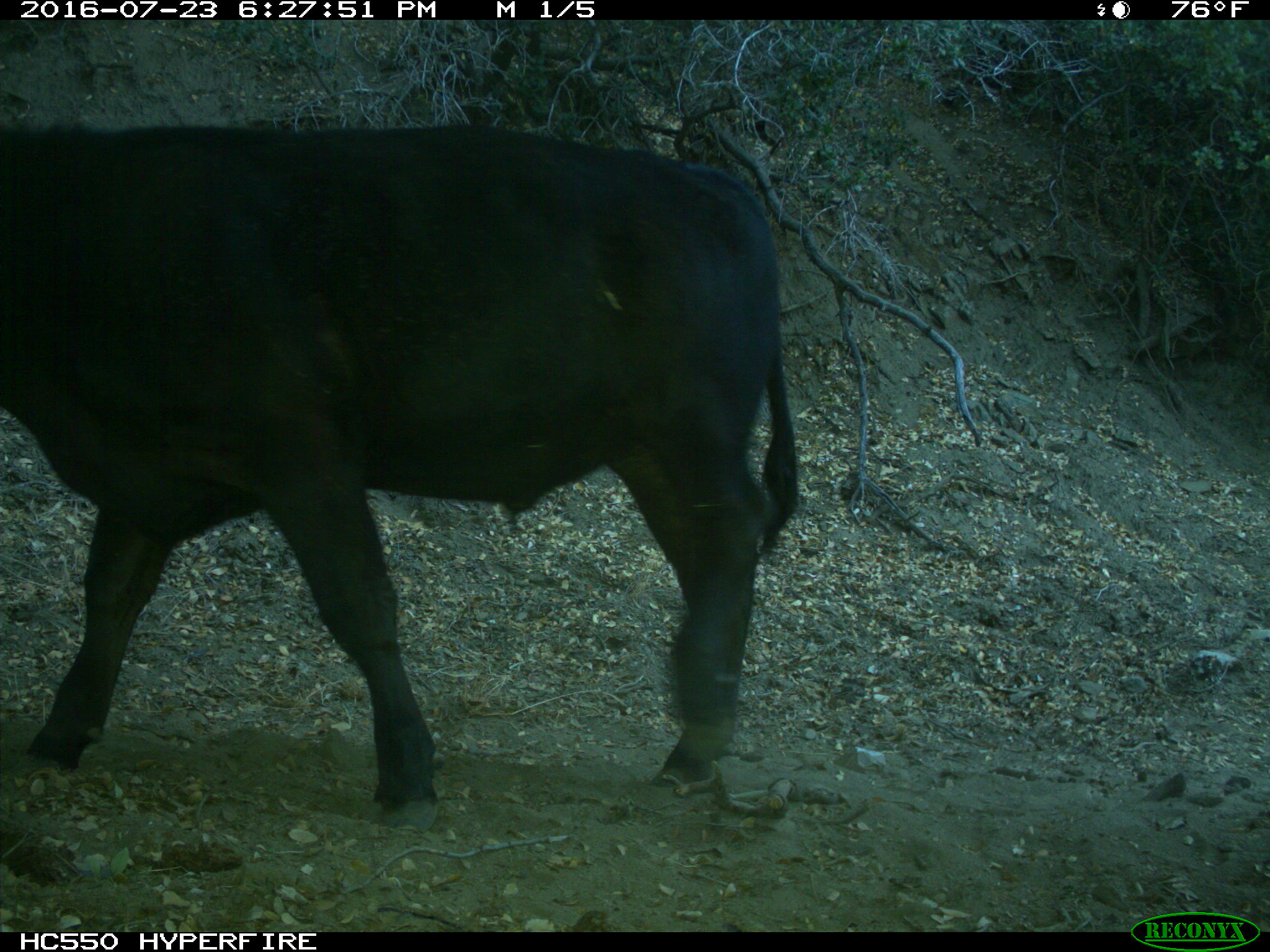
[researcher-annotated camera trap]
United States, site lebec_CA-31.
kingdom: Animalia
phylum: Chordata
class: Mammalia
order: Artiodactyla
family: Bovidae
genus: Bos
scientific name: Bos taurus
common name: domestic cow